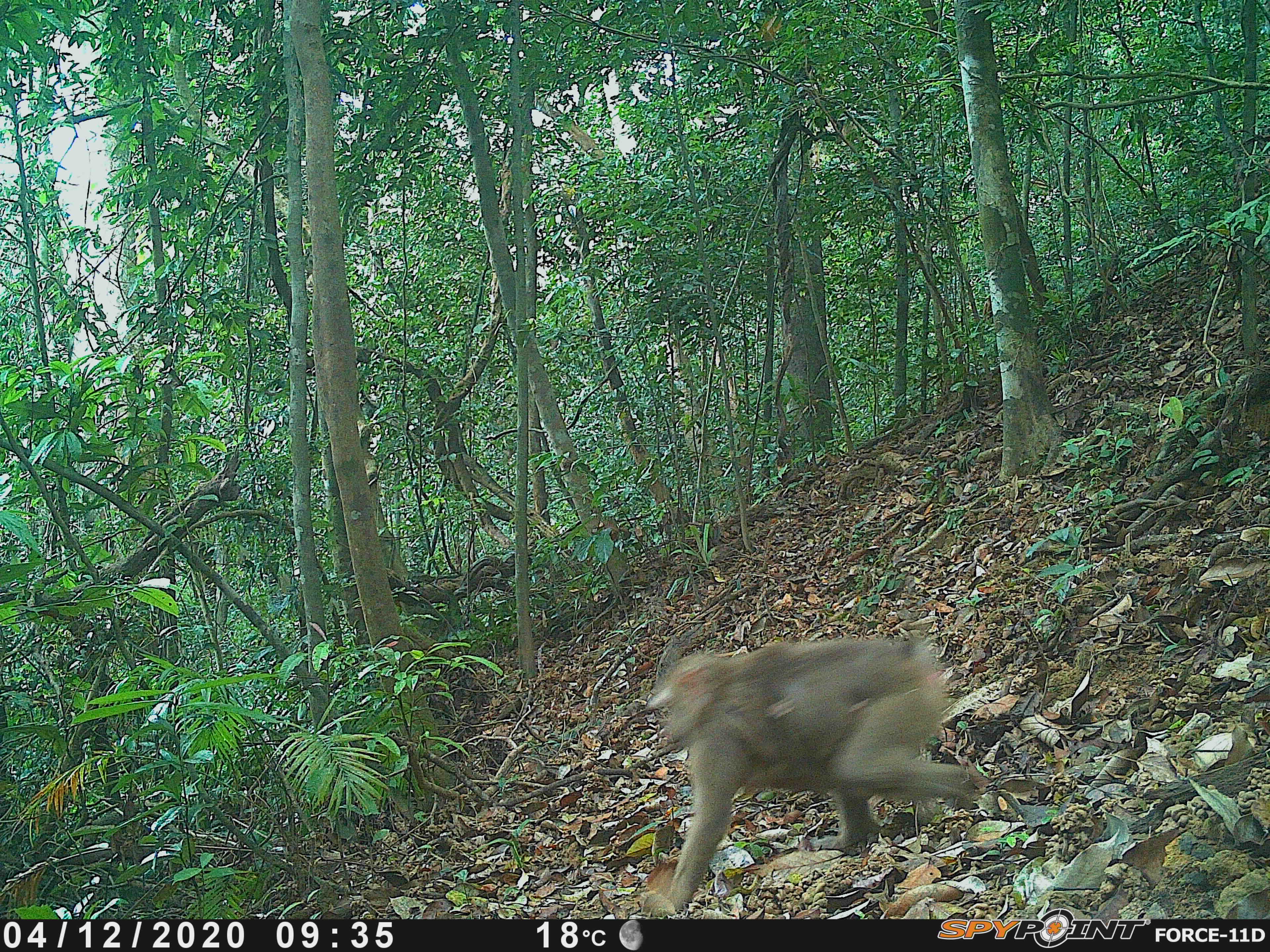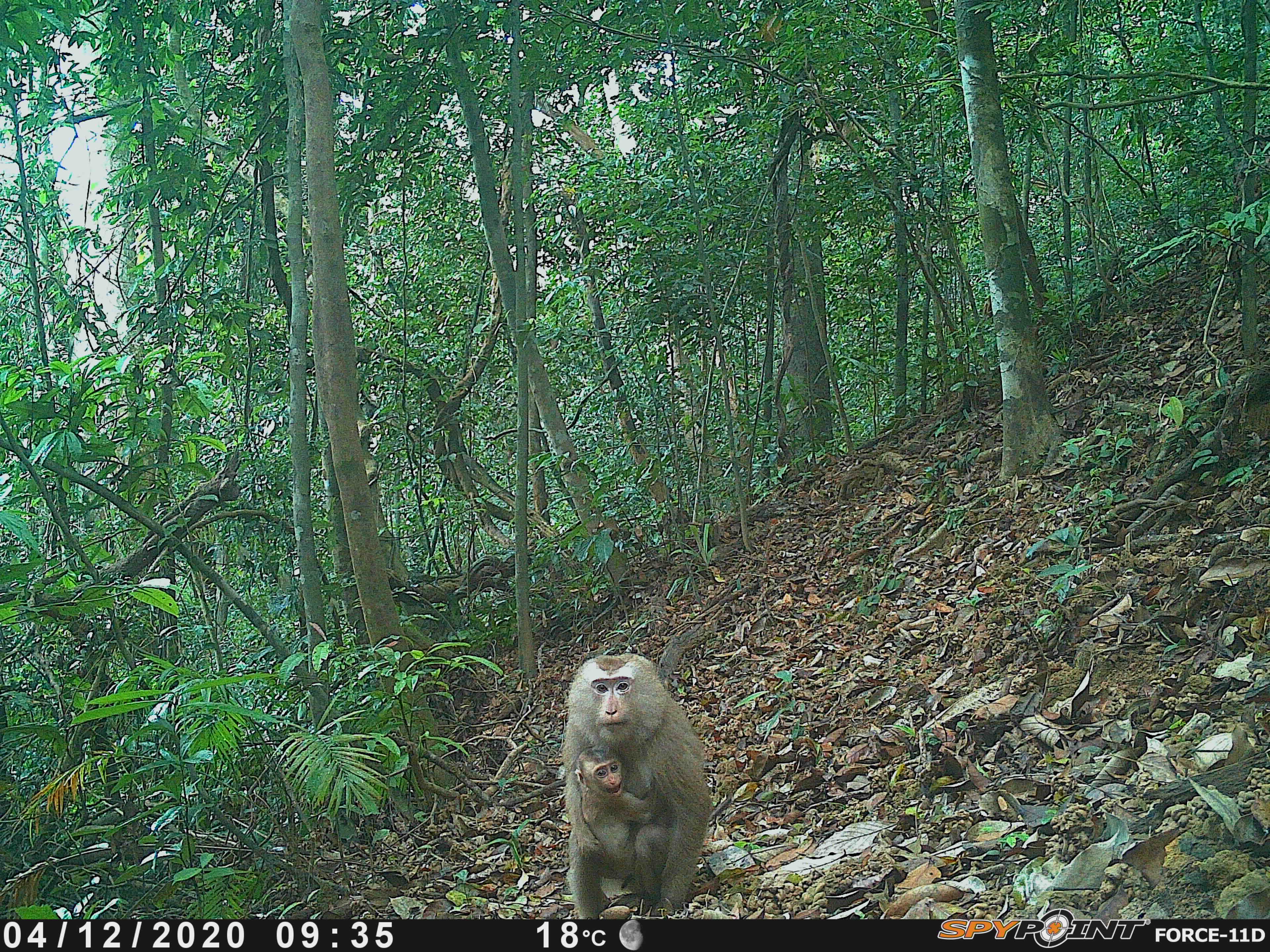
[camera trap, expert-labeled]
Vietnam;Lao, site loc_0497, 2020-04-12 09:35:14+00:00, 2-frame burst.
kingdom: Animalia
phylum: Chordata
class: Mammalia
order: Primates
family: Cercopithecidae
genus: Macaca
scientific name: Macaca nemestrina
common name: pig-tailed macaque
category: pig tailed macaque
Pig tailed macaque (pig-tailed macaque) (Macaca nemestrina). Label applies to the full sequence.